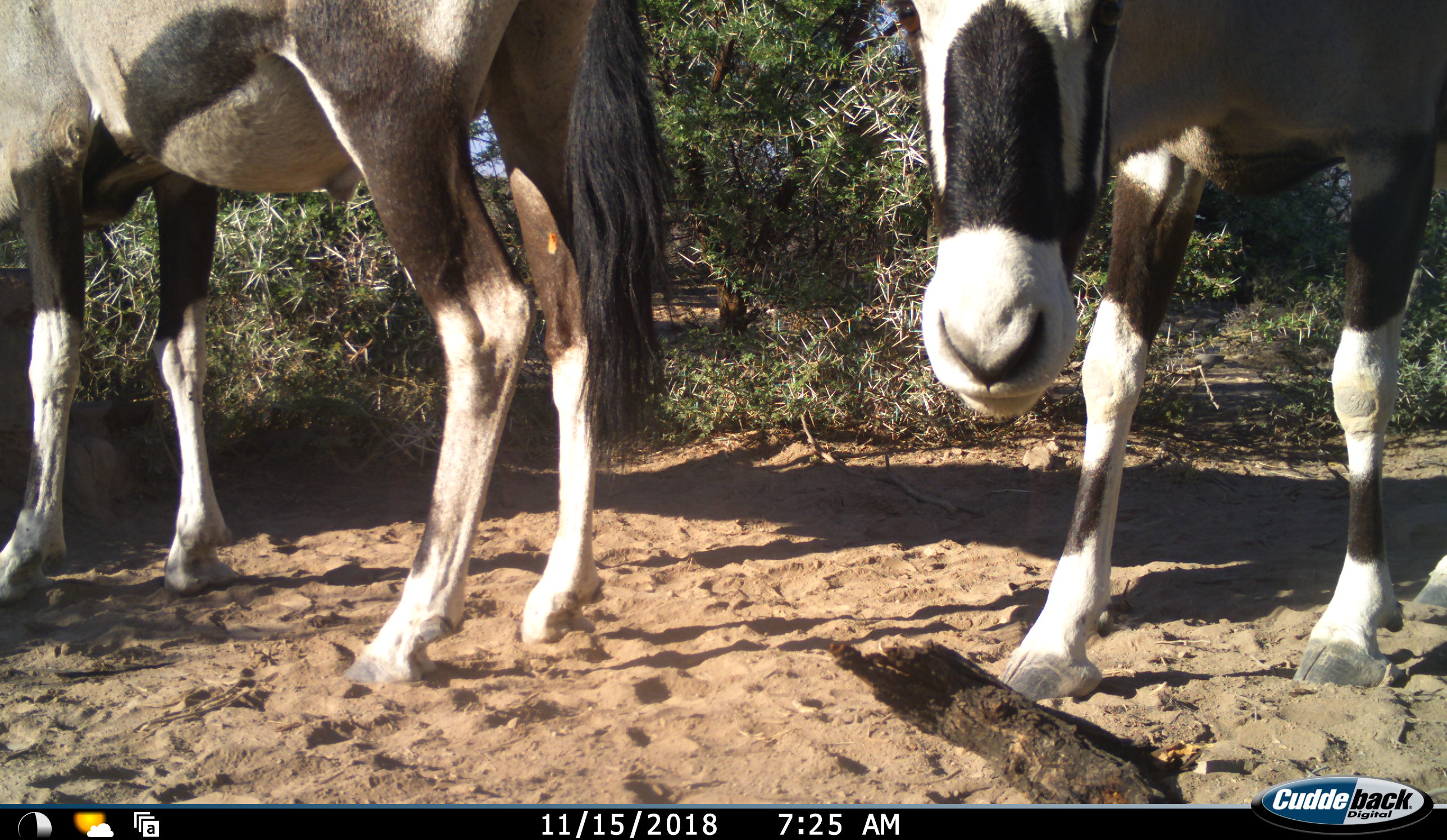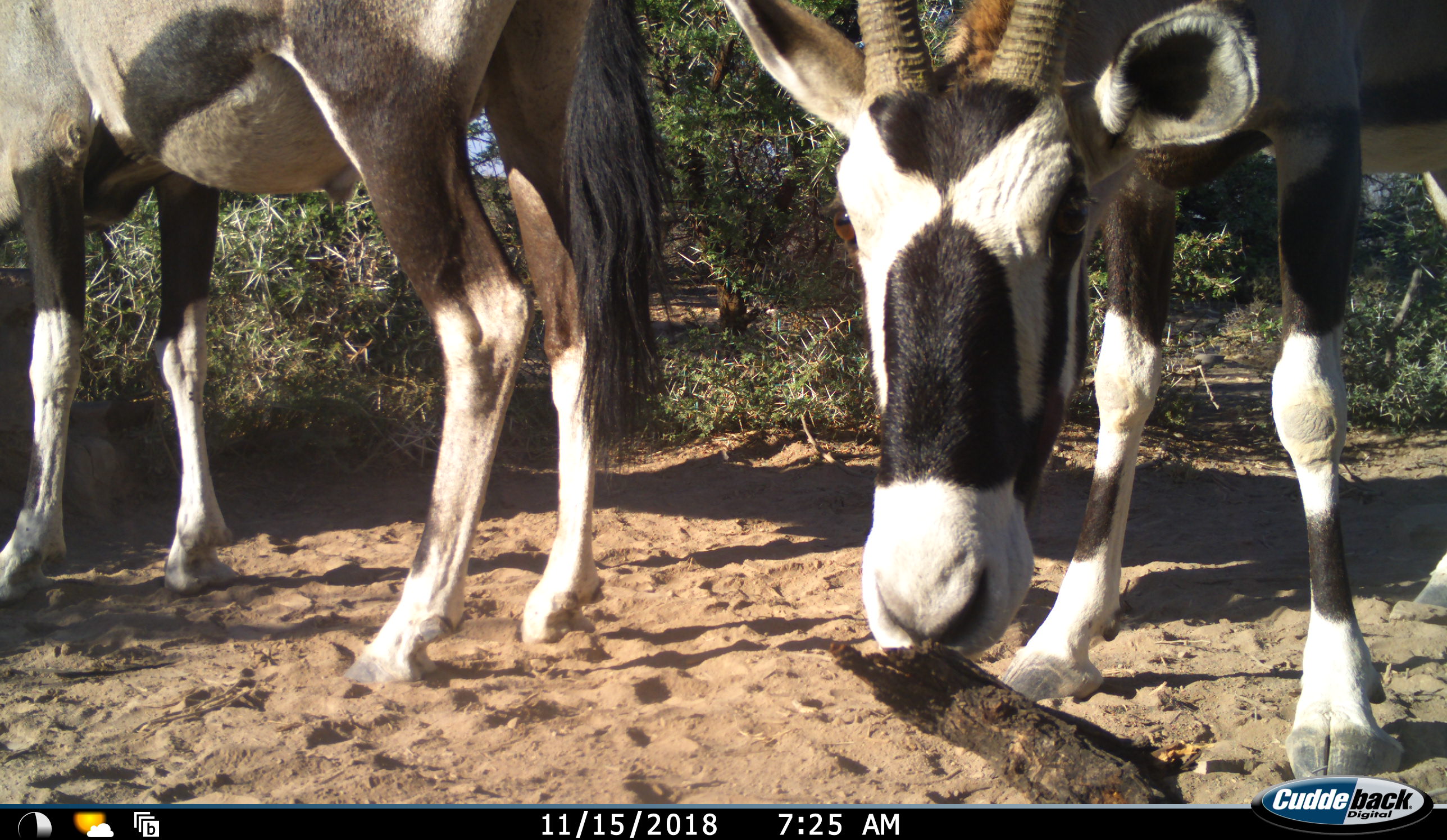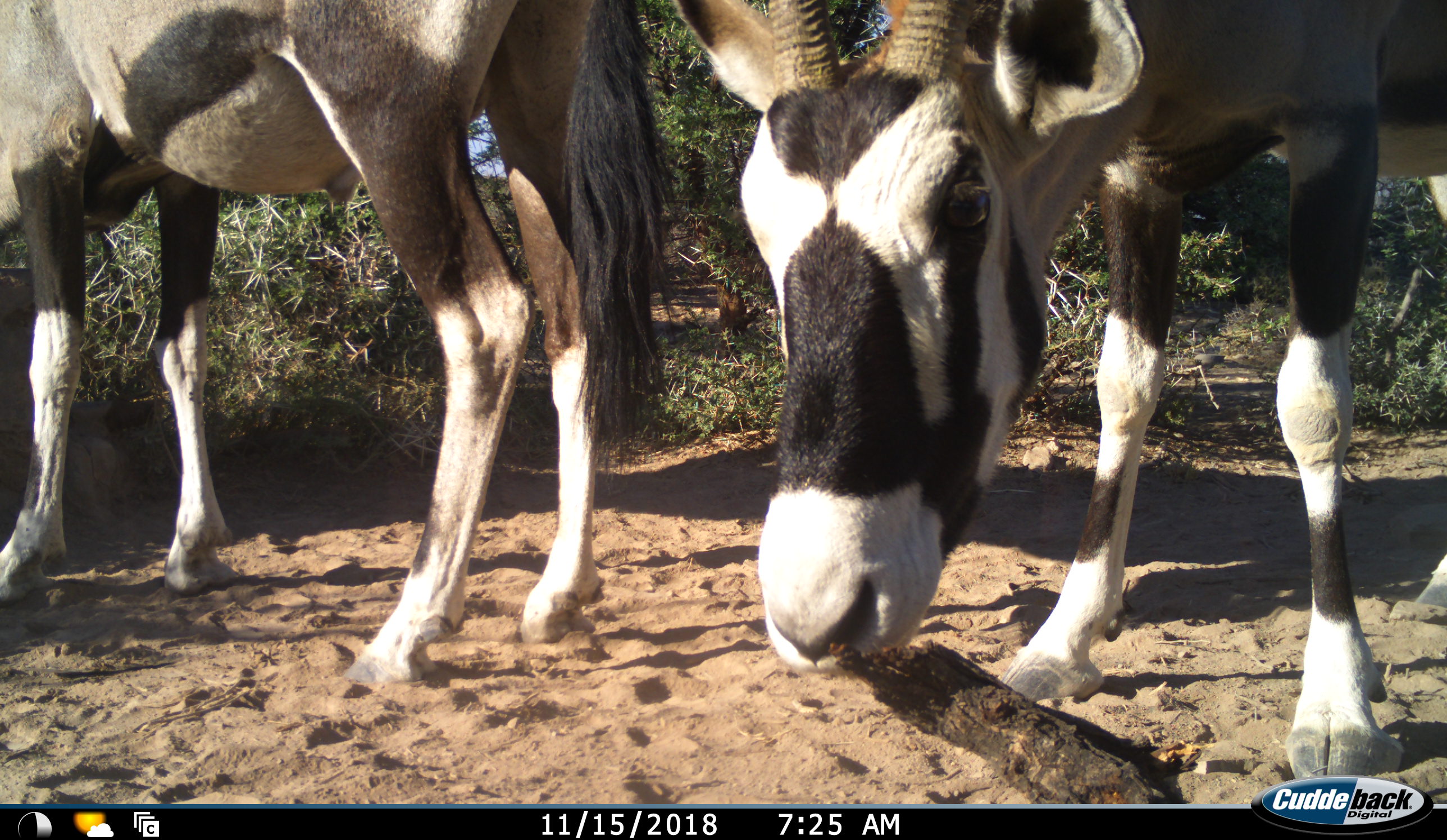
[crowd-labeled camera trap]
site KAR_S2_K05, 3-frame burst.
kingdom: Animalia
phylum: Chordata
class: Mammalia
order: Artiodactyla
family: Bovidae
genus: Oryx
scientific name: Oryx gazella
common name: gemsbok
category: oryx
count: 2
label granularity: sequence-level